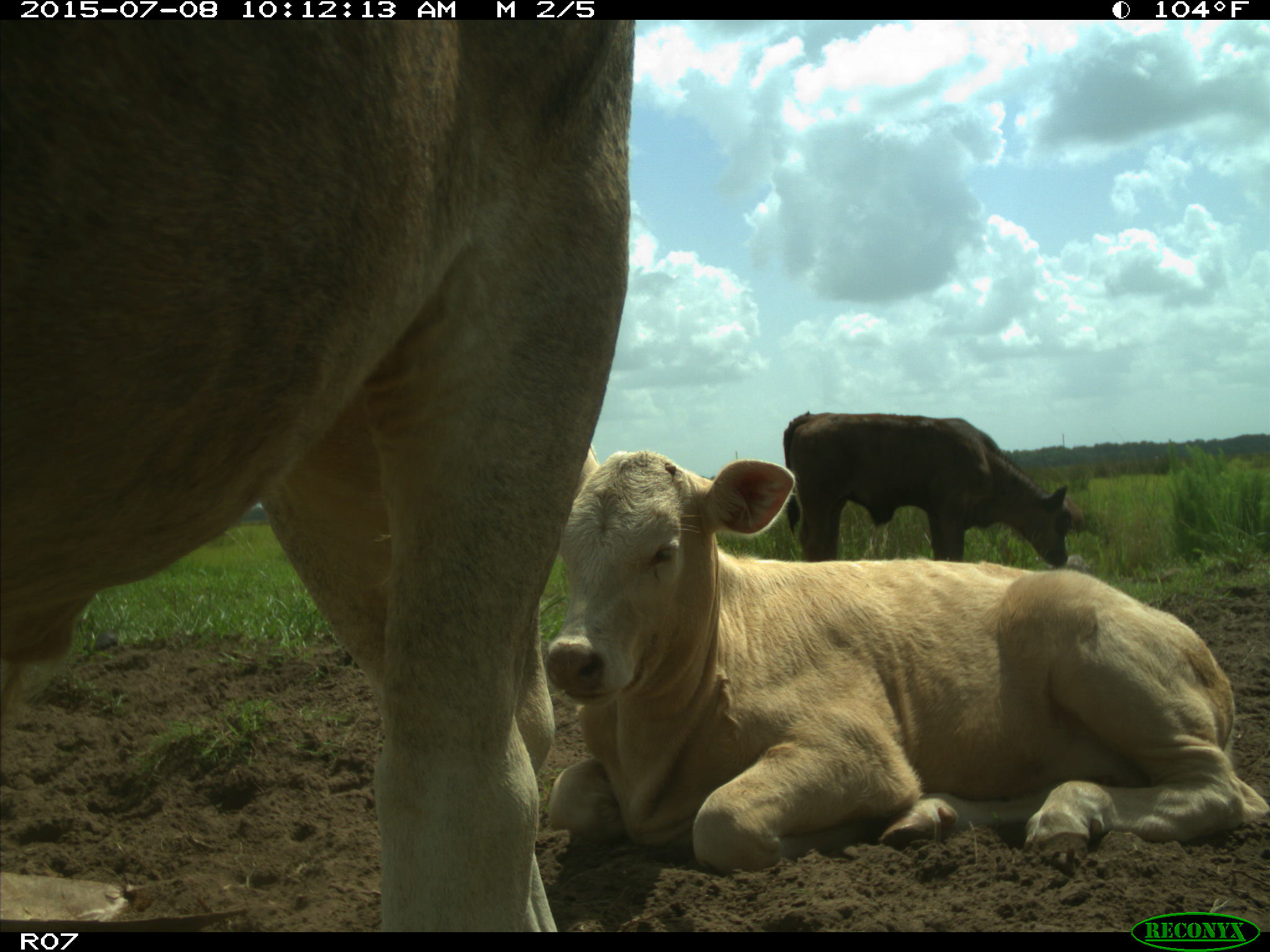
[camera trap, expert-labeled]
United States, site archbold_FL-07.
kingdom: Animalia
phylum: Chordata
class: Mammalia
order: Artiodactyla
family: Bovidae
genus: Bos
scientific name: Bos taurus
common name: domestic cow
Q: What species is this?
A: Bos taurus (domestic cow).